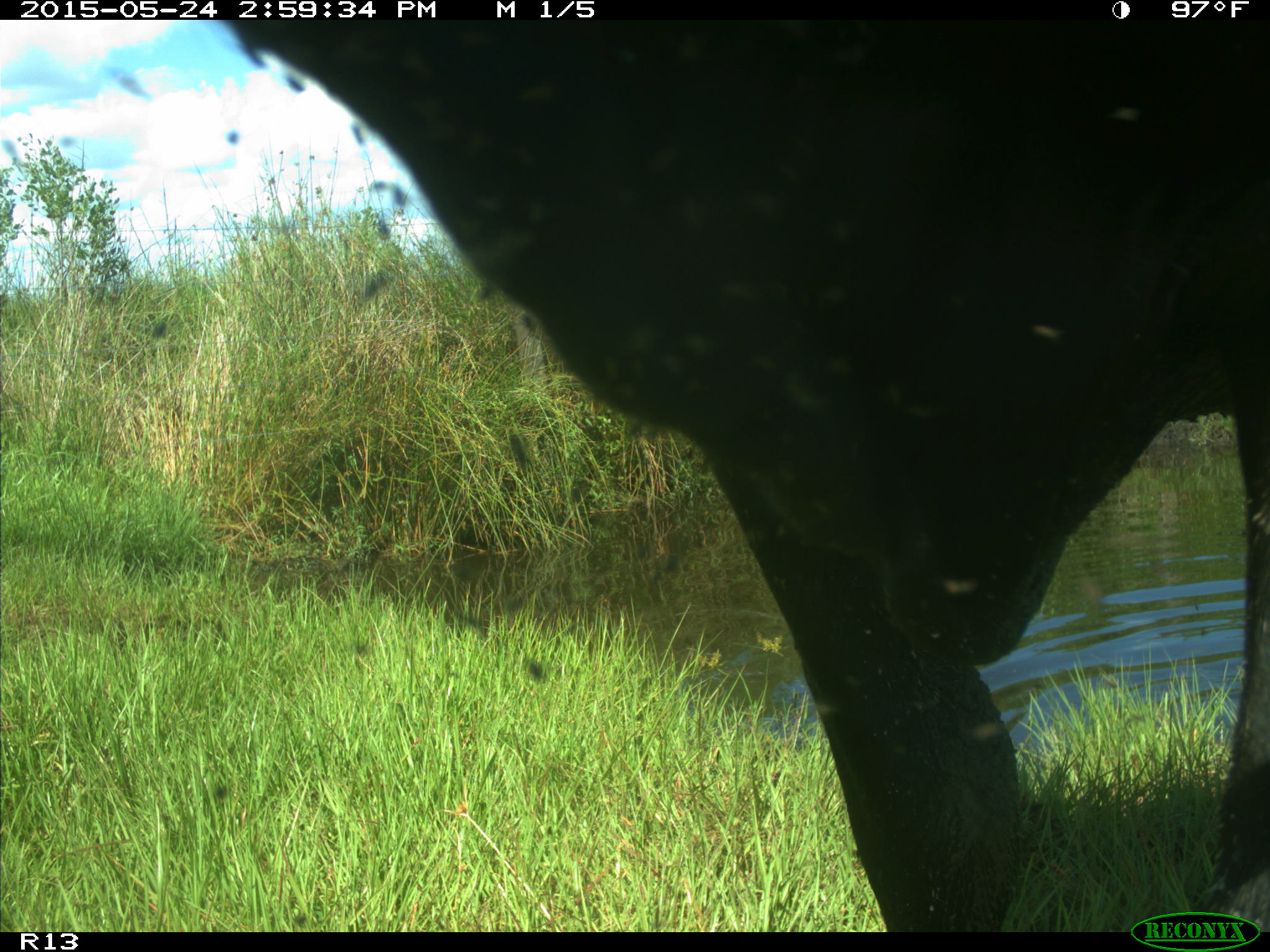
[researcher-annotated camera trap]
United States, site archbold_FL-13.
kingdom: Animalia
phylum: Chordata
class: Mammalia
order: Artiodactyla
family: Bovidae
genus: Bos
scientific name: Bos taurus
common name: domestic cow